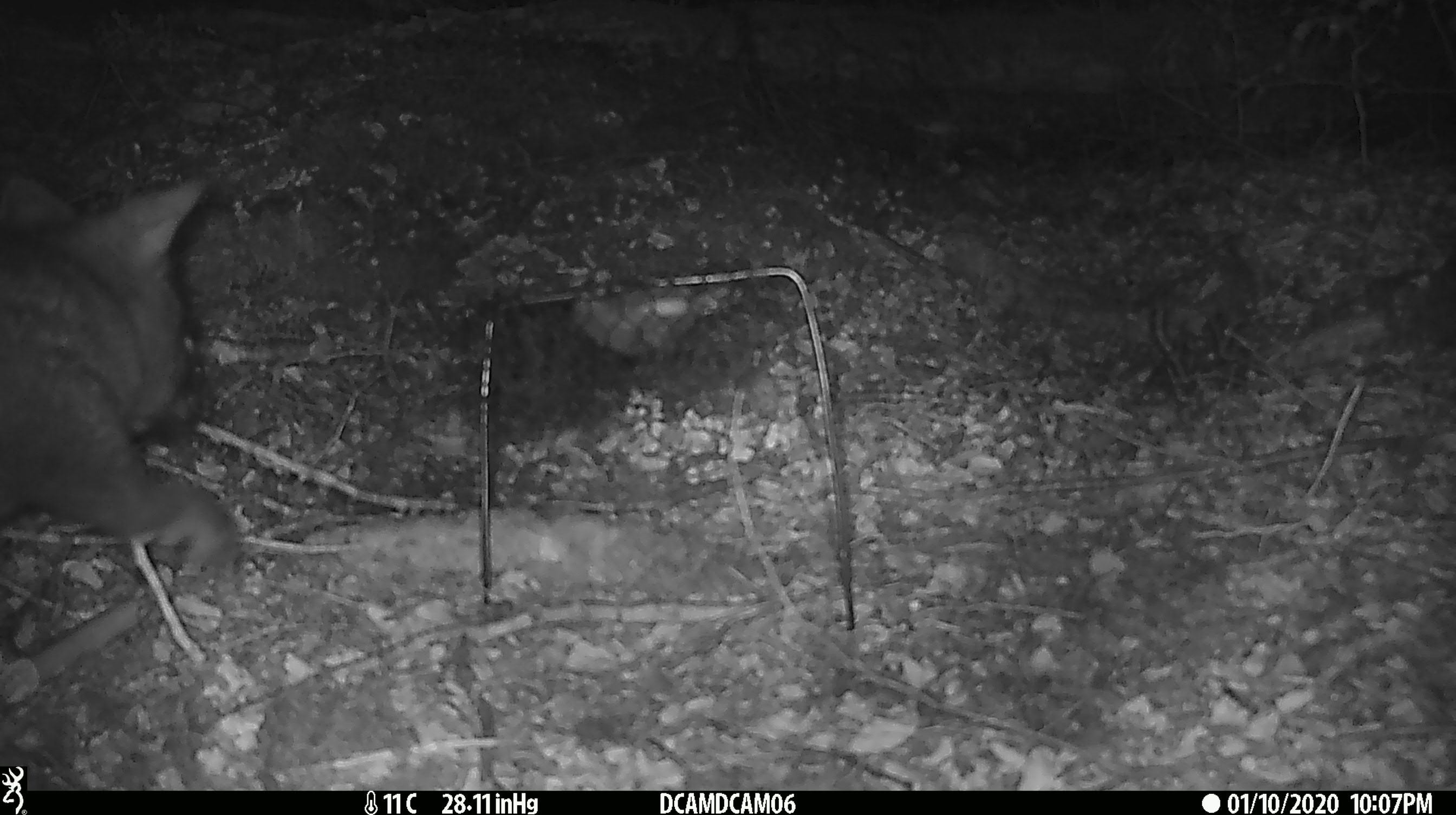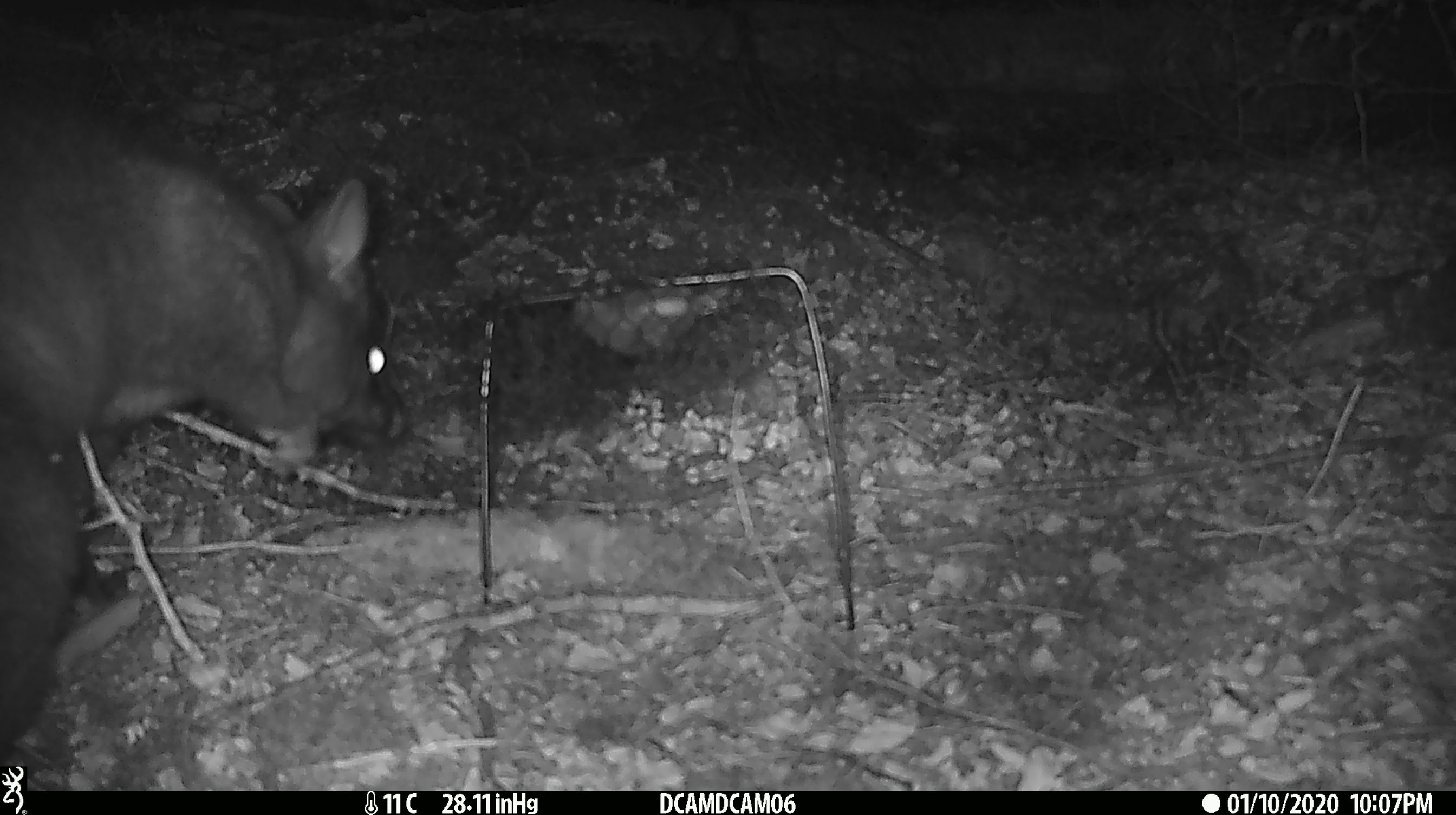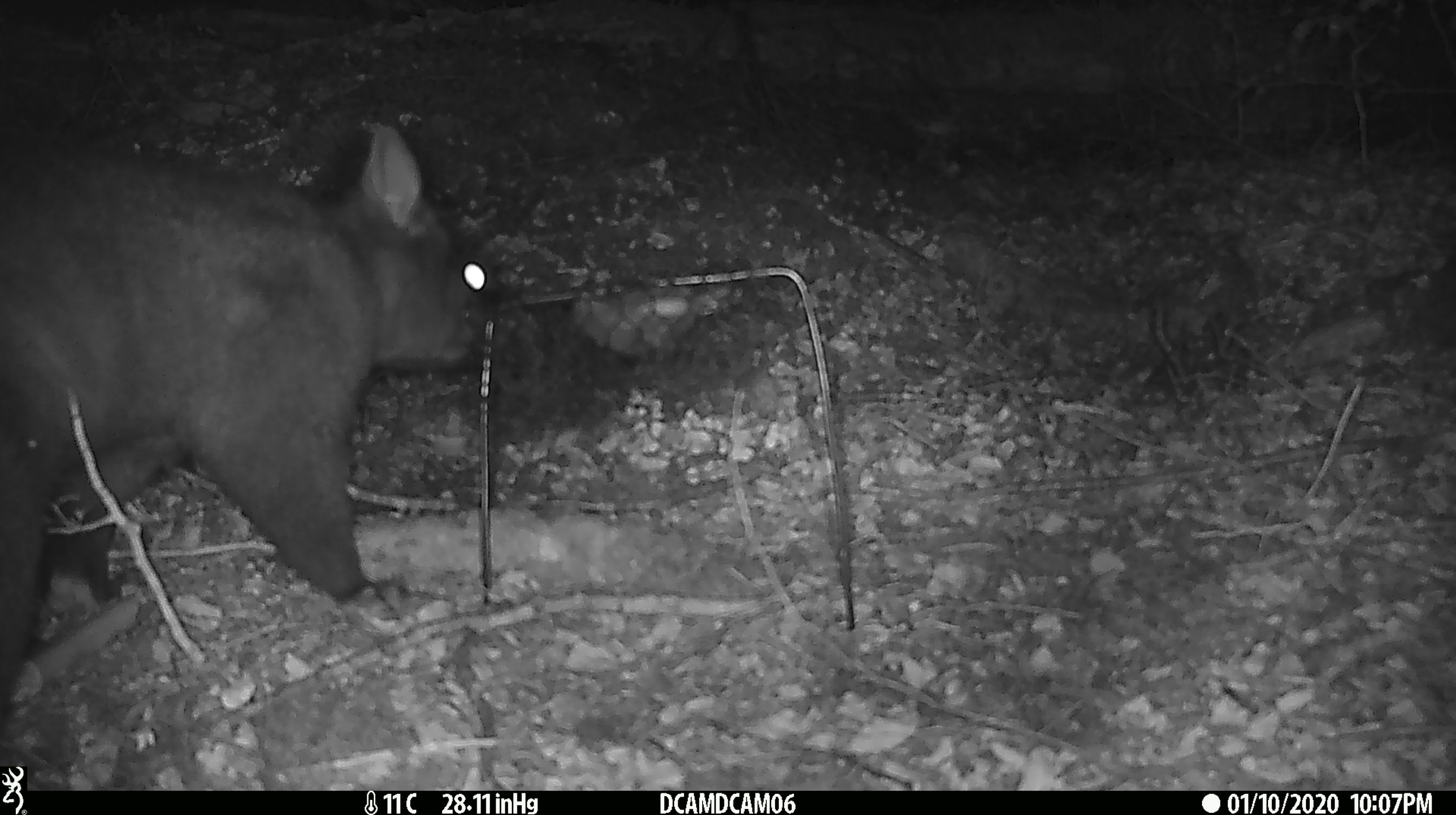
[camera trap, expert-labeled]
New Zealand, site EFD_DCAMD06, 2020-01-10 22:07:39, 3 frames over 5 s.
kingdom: Animalia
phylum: Chordata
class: Mammalia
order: Diprotodontia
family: Phalangeridae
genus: Trichosurus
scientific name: Trichosurus vulpecula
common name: common brushtail possum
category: possum